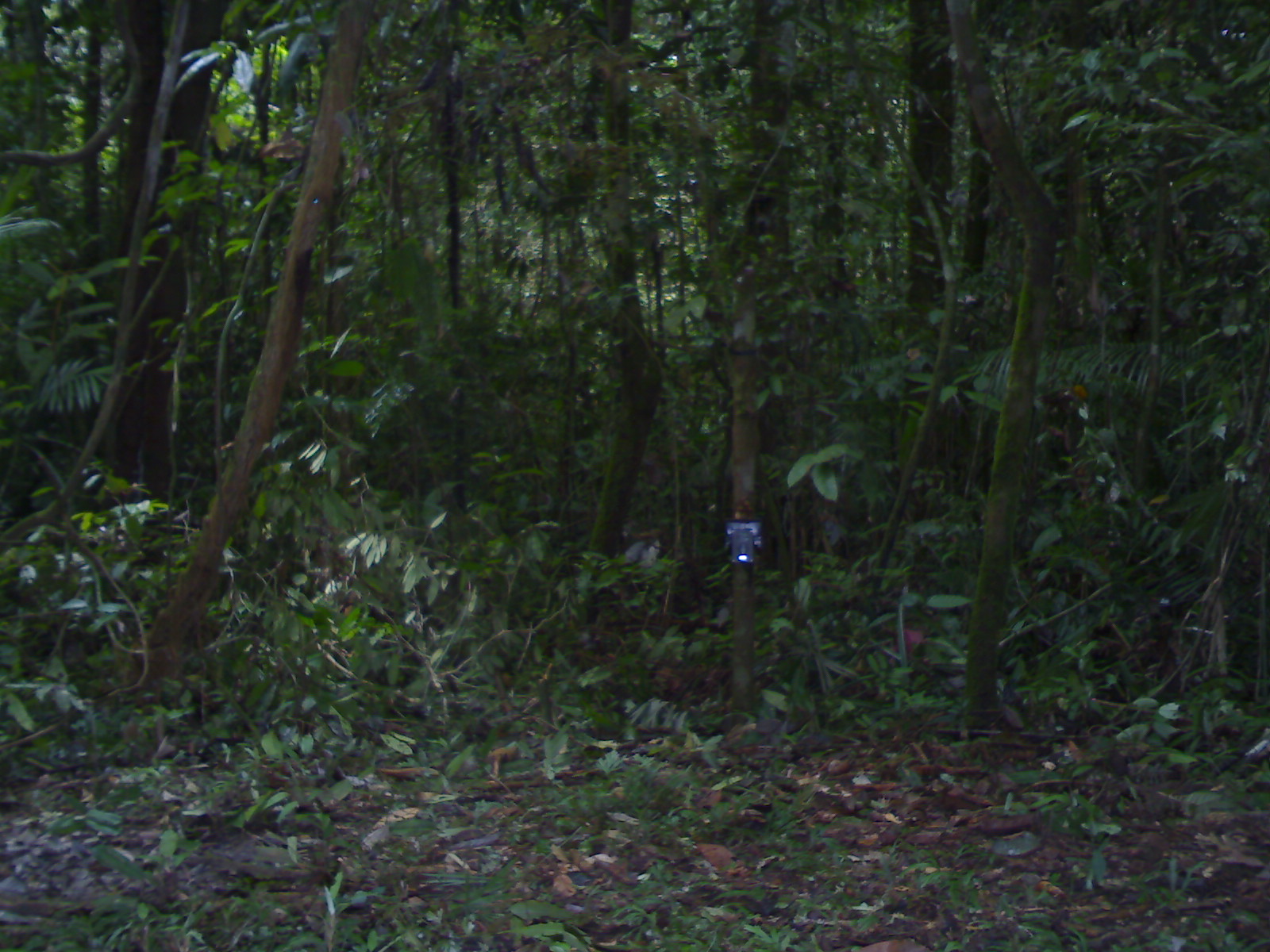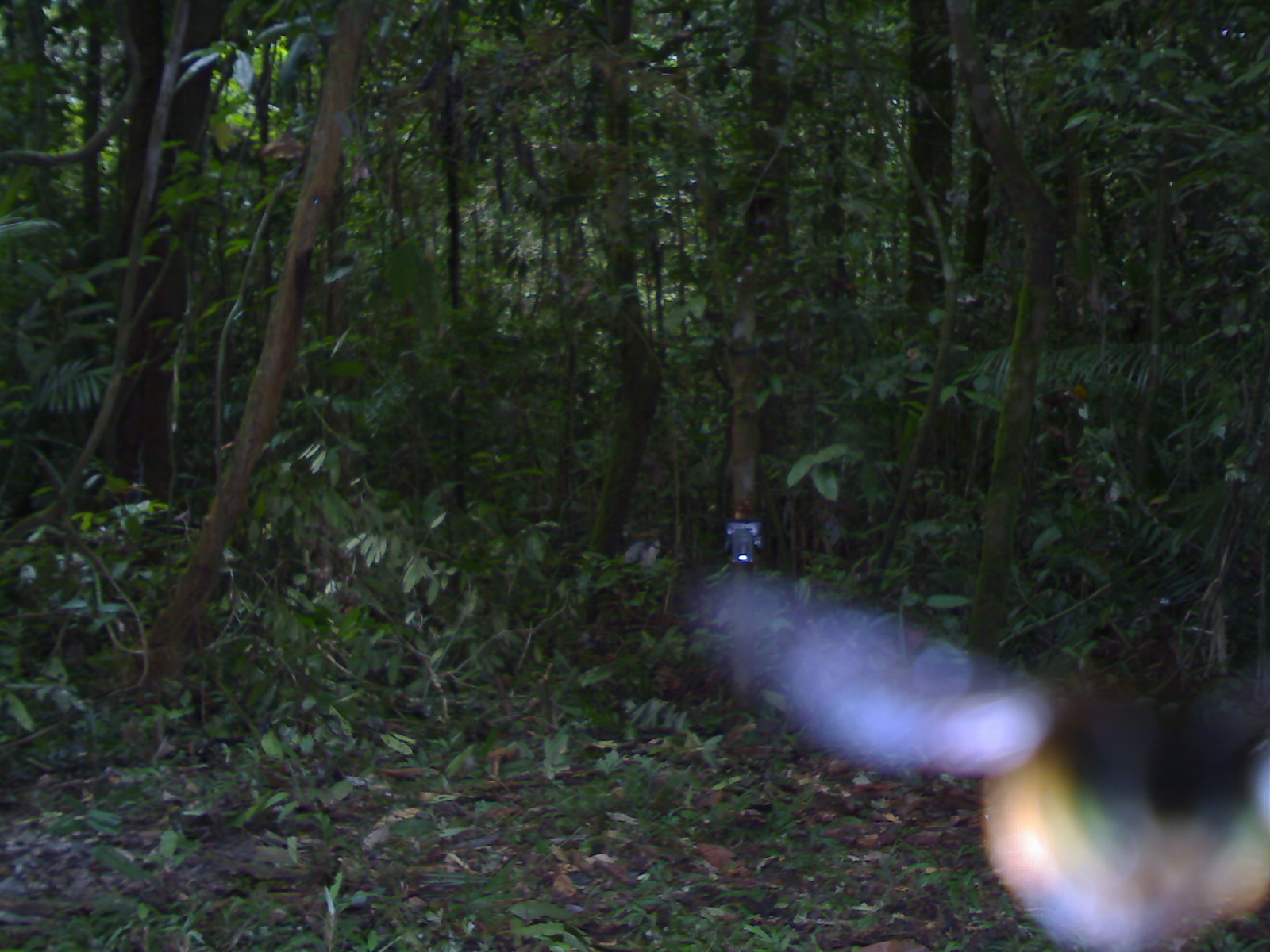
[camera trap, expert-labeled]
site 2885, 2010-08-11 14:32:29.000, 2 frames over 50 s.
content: unidentified animal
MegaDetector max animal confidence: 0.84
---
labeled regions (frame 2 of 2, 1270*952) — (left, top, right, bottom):
unknown: (693, 571, 1268, 949)